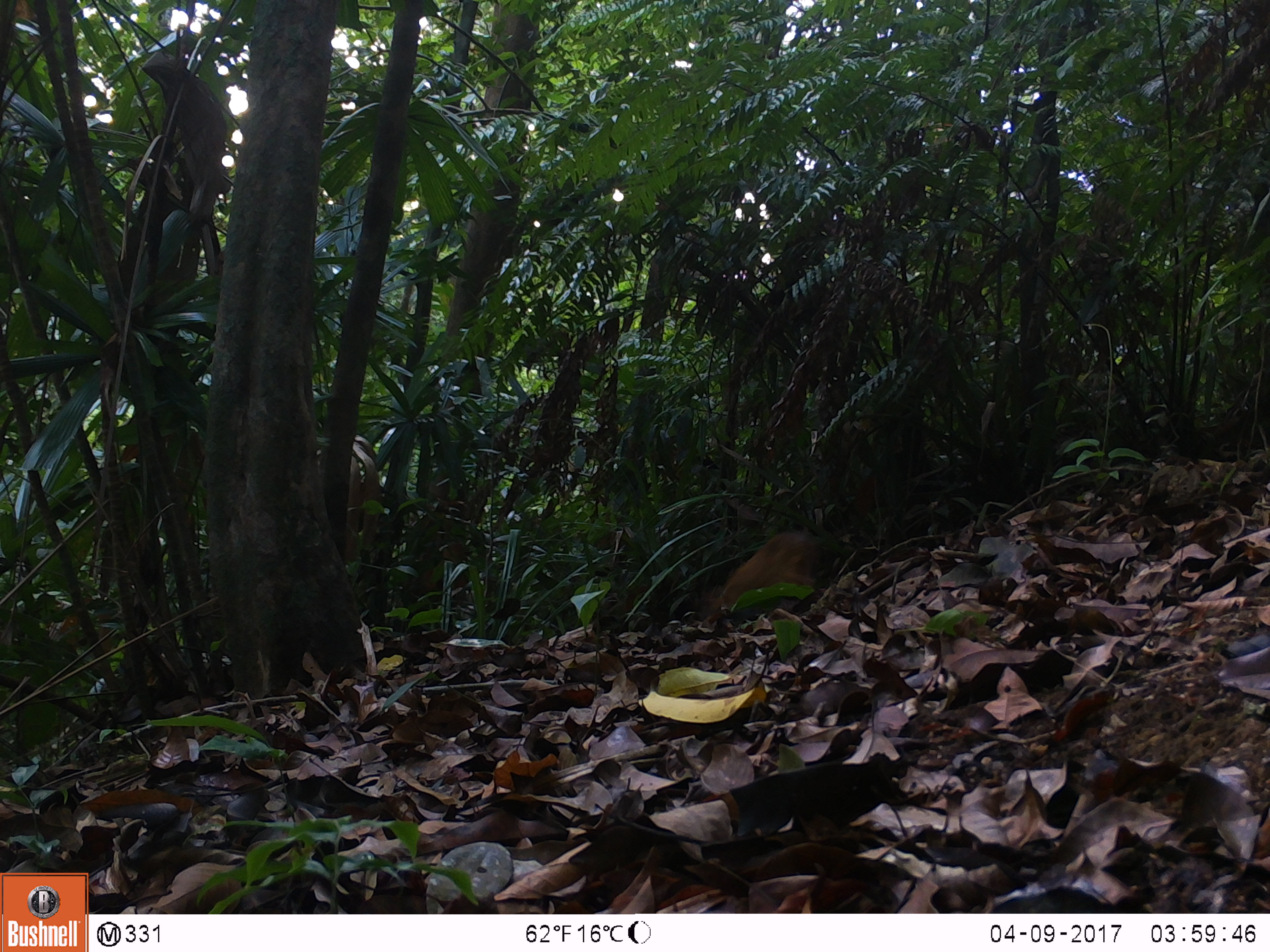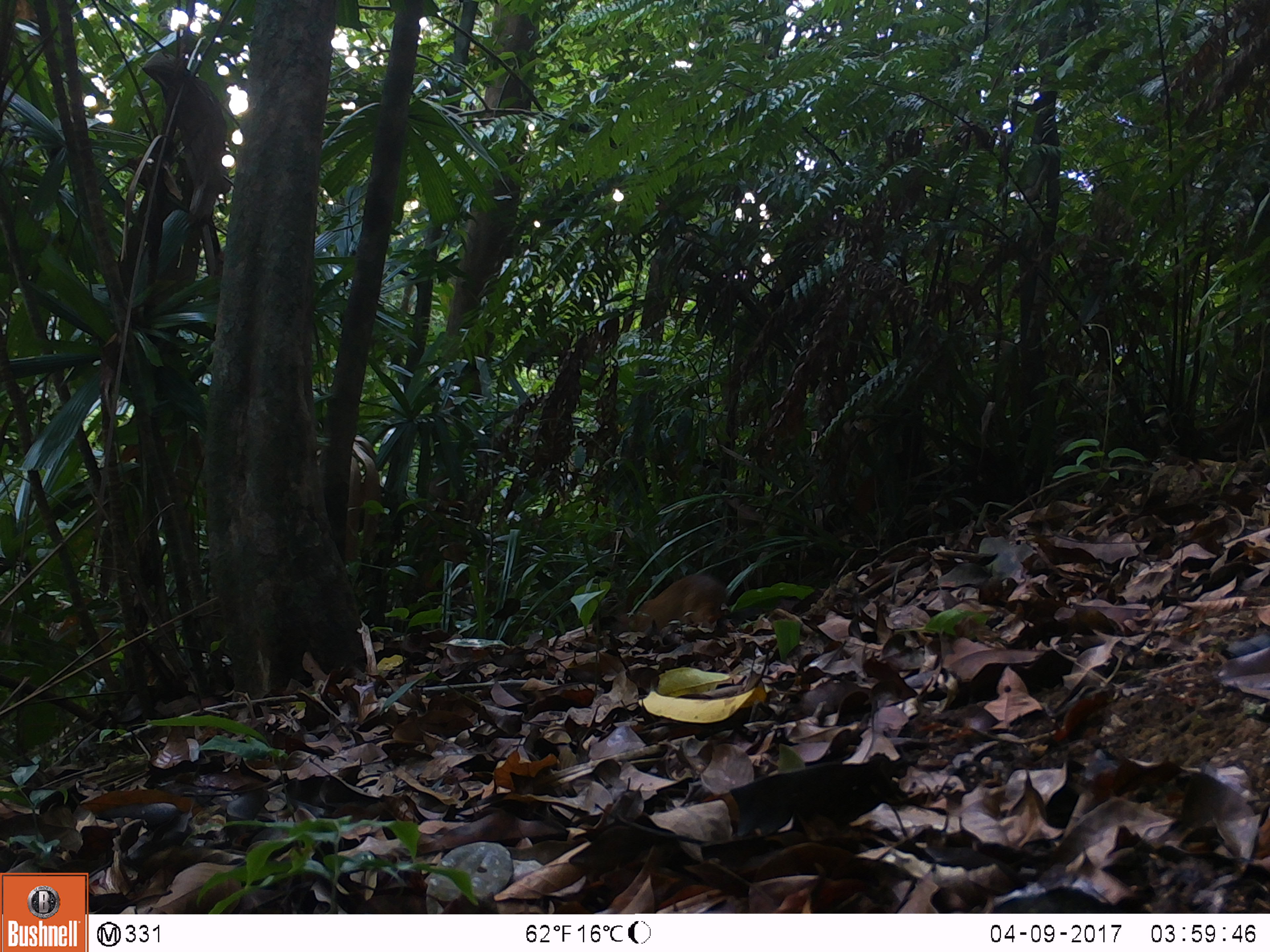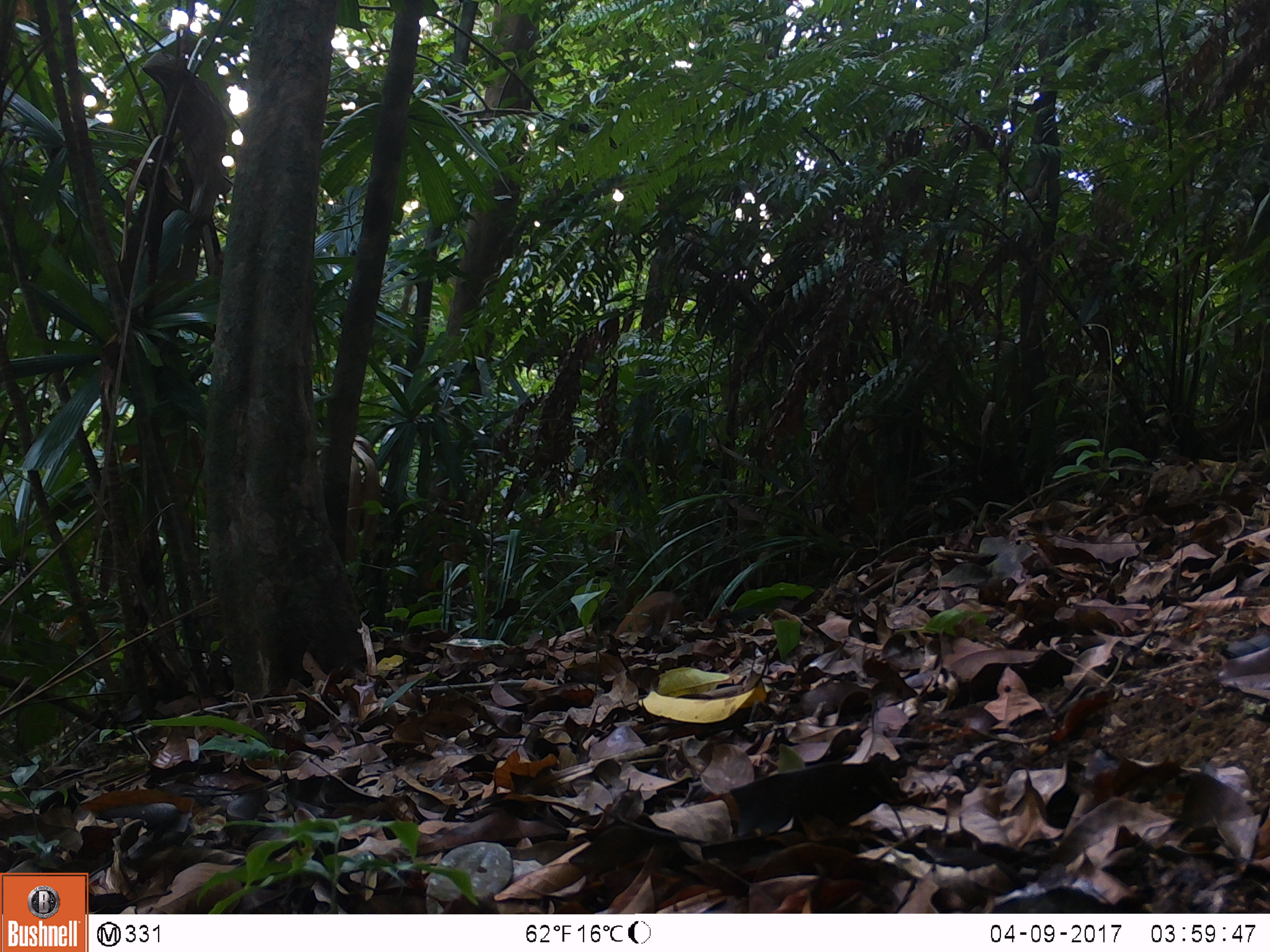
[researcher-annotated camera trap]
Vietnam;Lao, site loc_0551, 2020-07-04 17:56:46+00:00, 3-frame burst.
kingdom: Animalia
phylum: Chordata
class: Mammalia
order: Artiodactyla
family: Tragulidae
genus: Moschiola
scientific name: Moschiola meminna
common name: chevrotain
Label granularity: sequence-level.